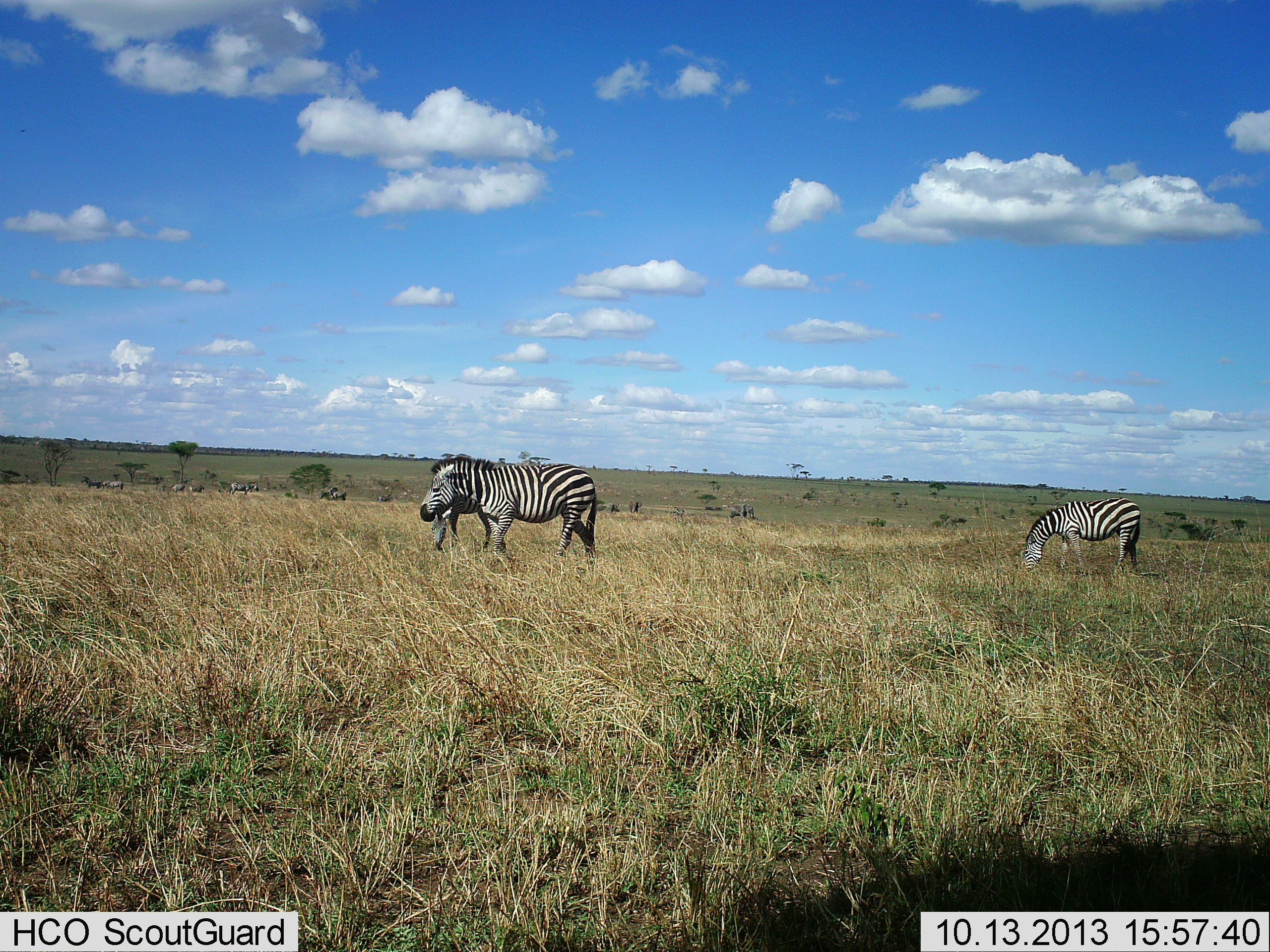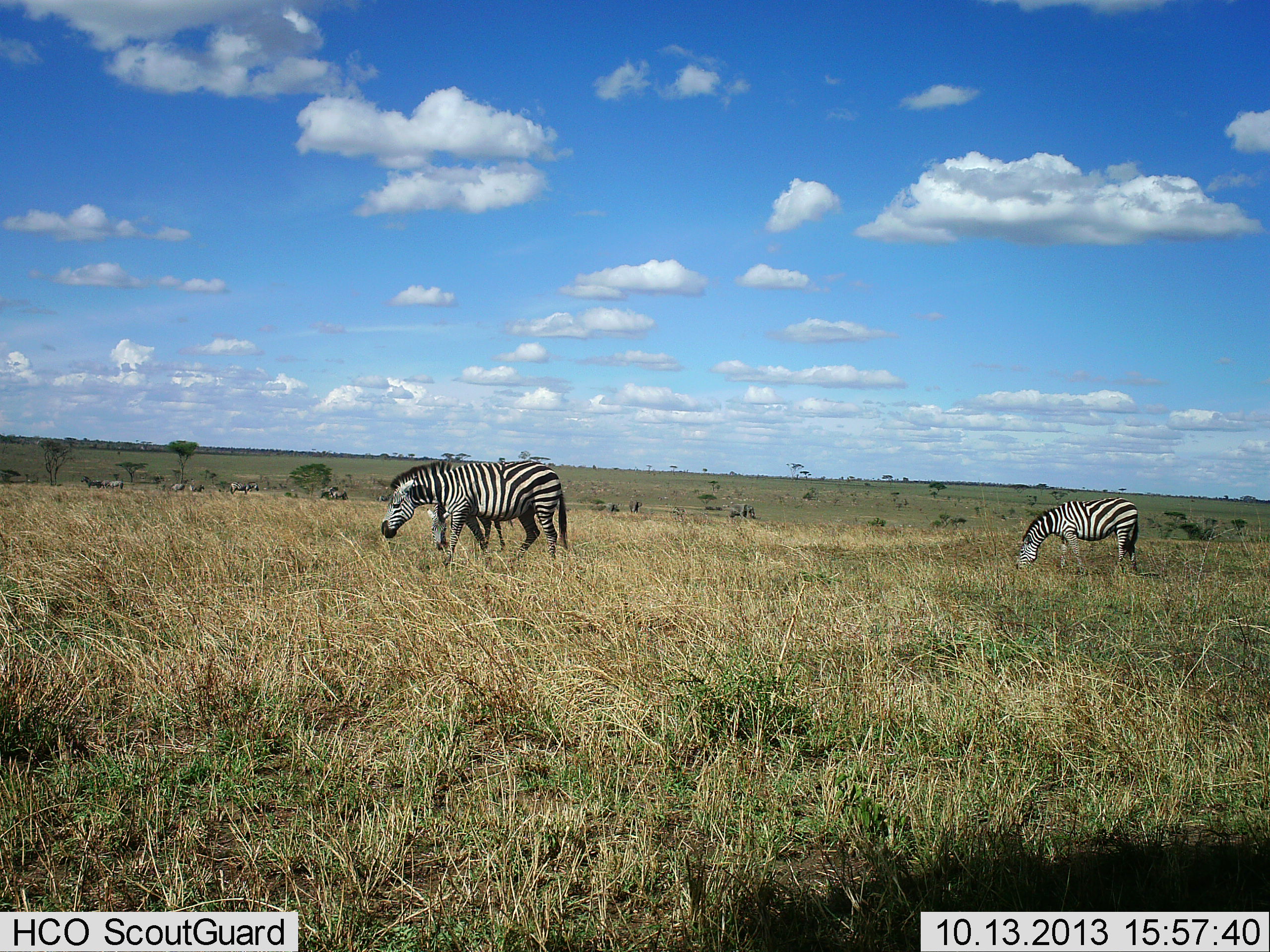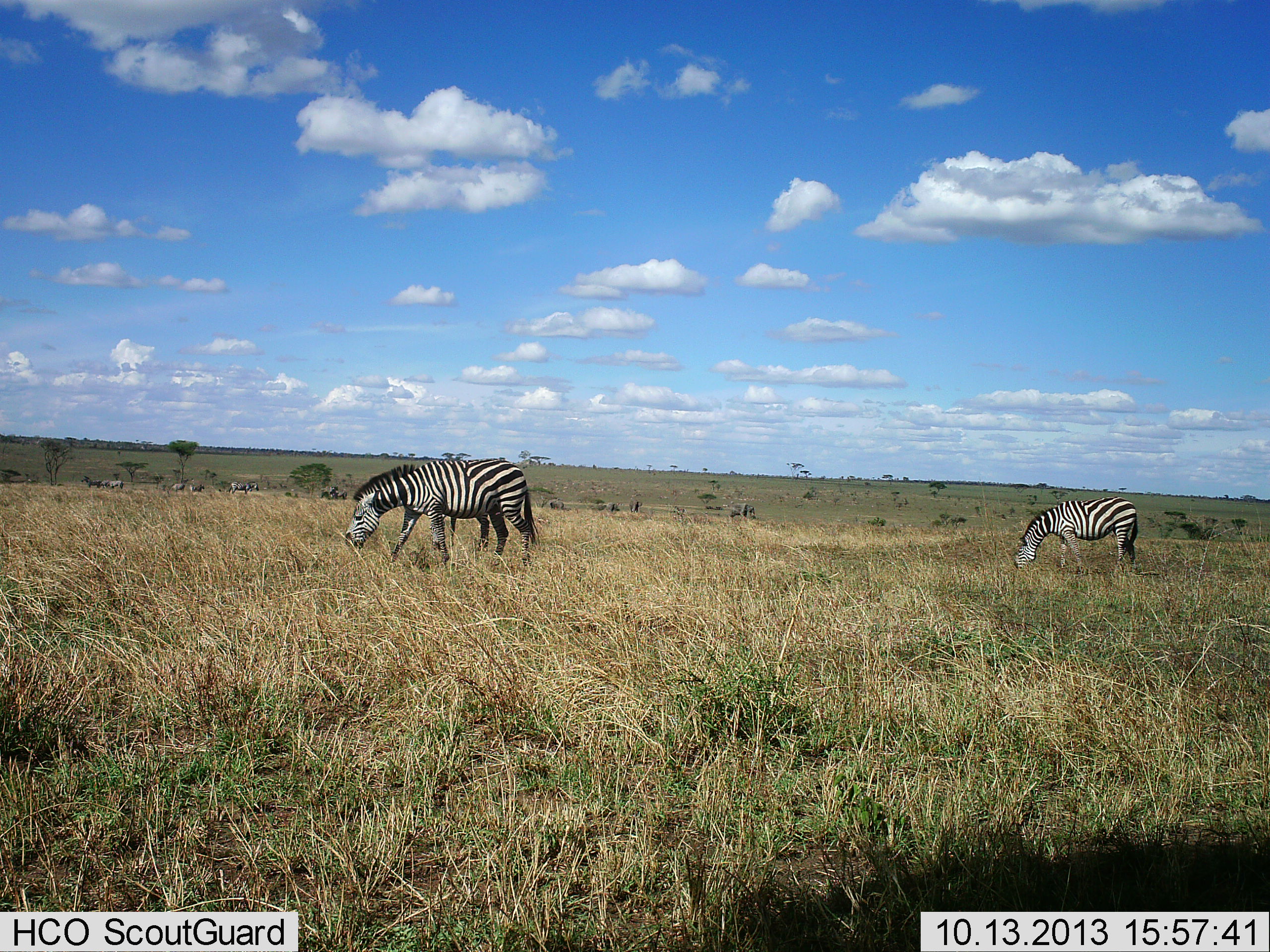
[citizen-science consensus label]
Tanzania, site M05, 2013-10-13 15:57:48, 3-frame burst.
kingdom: Animalia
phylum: Chordata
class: Mammalia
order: Perissodactyla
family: Equidae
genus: Equus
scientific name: Equus quagga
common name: plains zebra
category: zebra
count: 3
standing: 25%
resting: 0%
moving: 50%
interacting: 0%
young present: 0%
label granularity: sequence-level